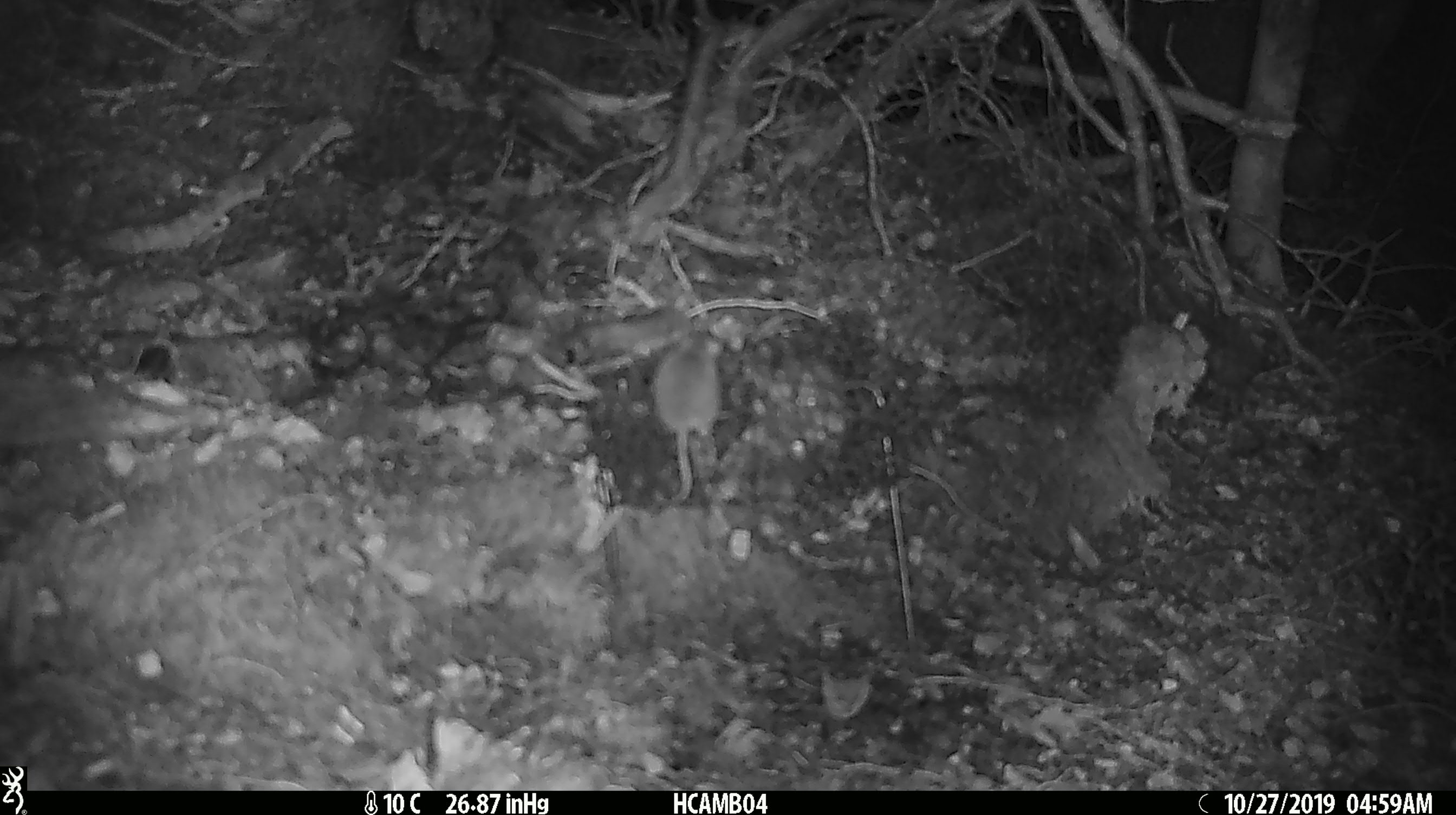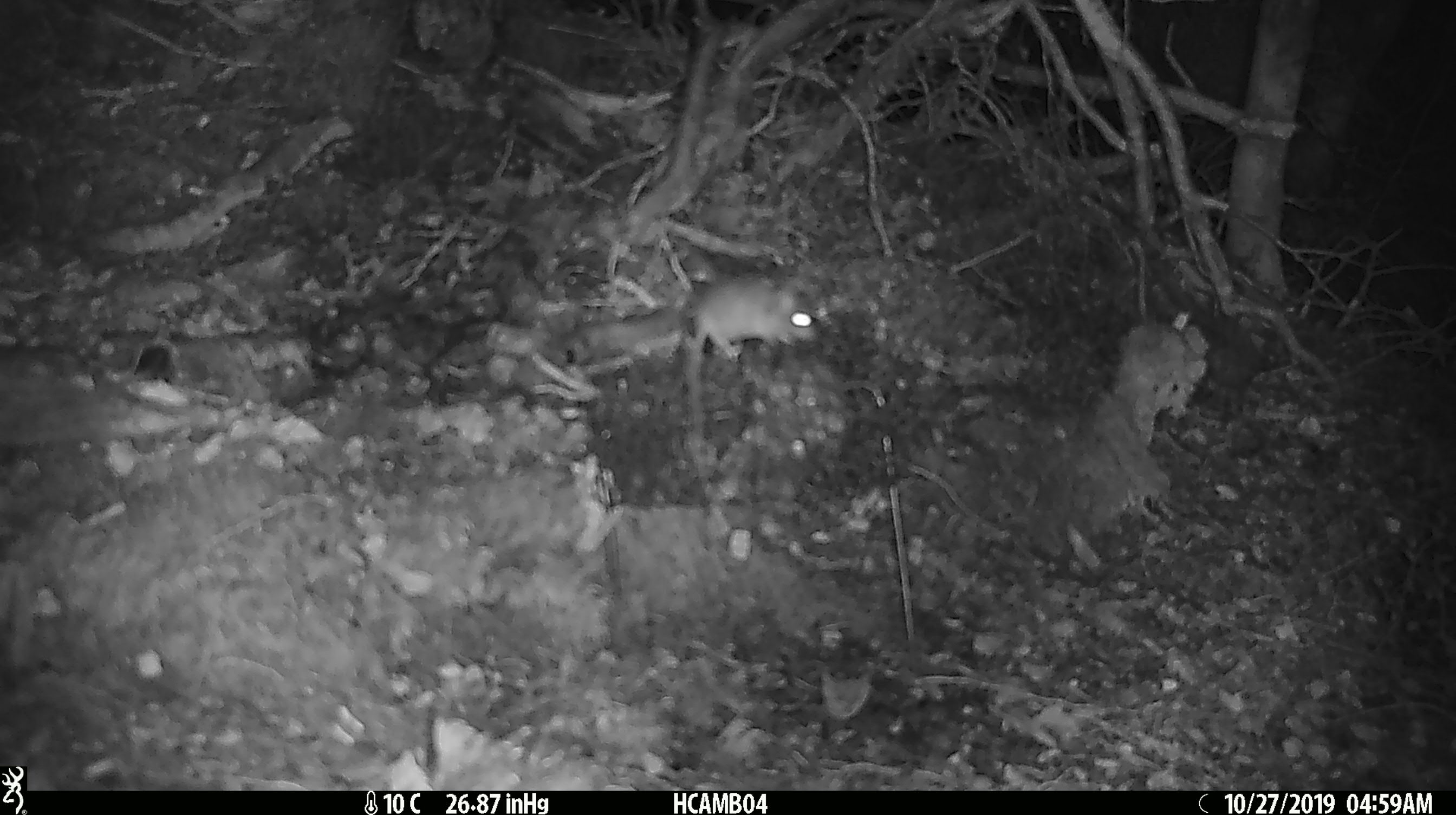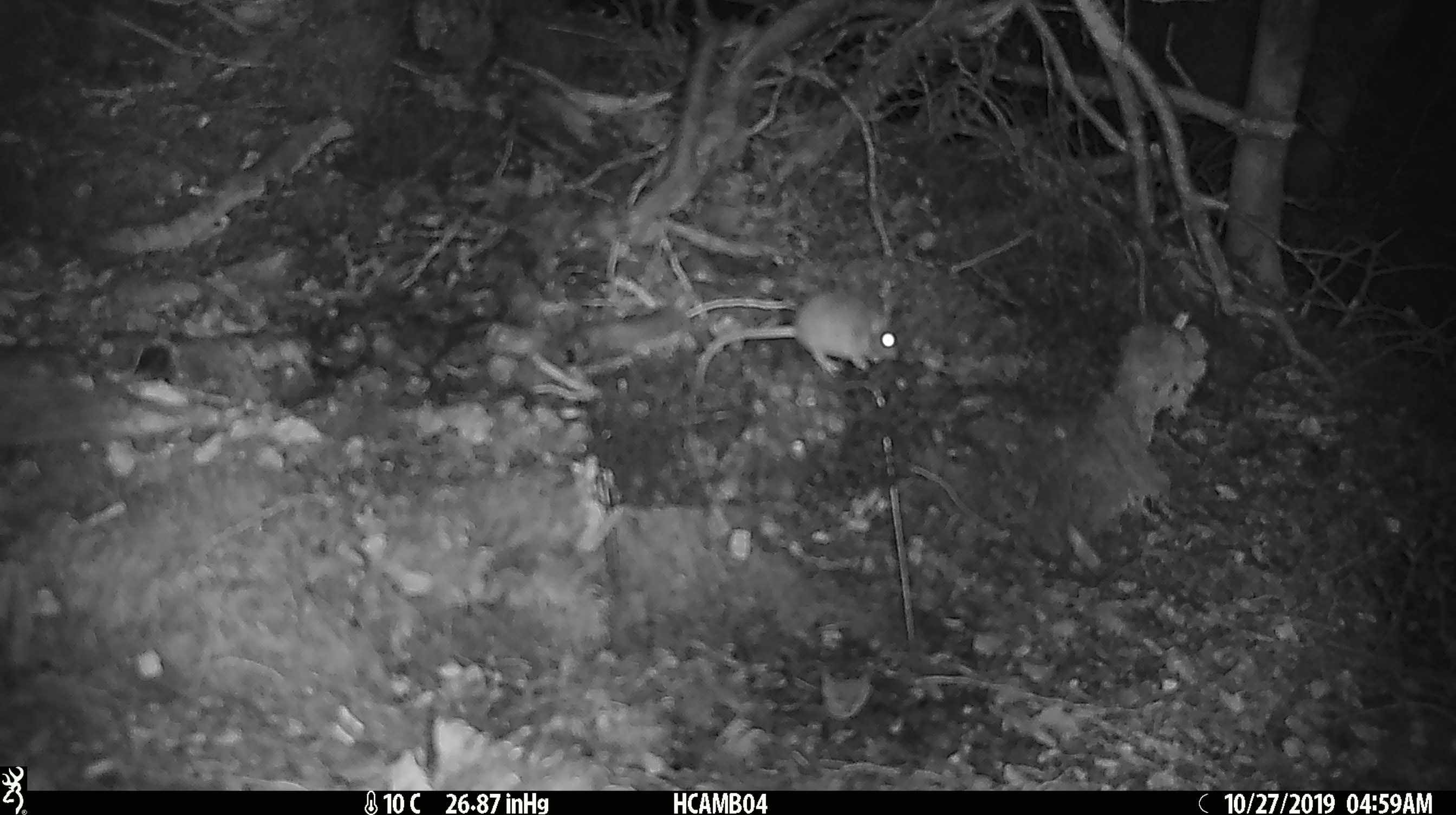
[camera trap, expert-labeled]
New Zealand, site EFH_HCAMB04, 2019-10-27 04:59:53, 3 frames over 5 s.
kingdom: Animalia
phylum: Chordata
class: Mammalia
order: Rodentia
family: Muridae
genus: Mus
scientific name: Mus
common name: mouse